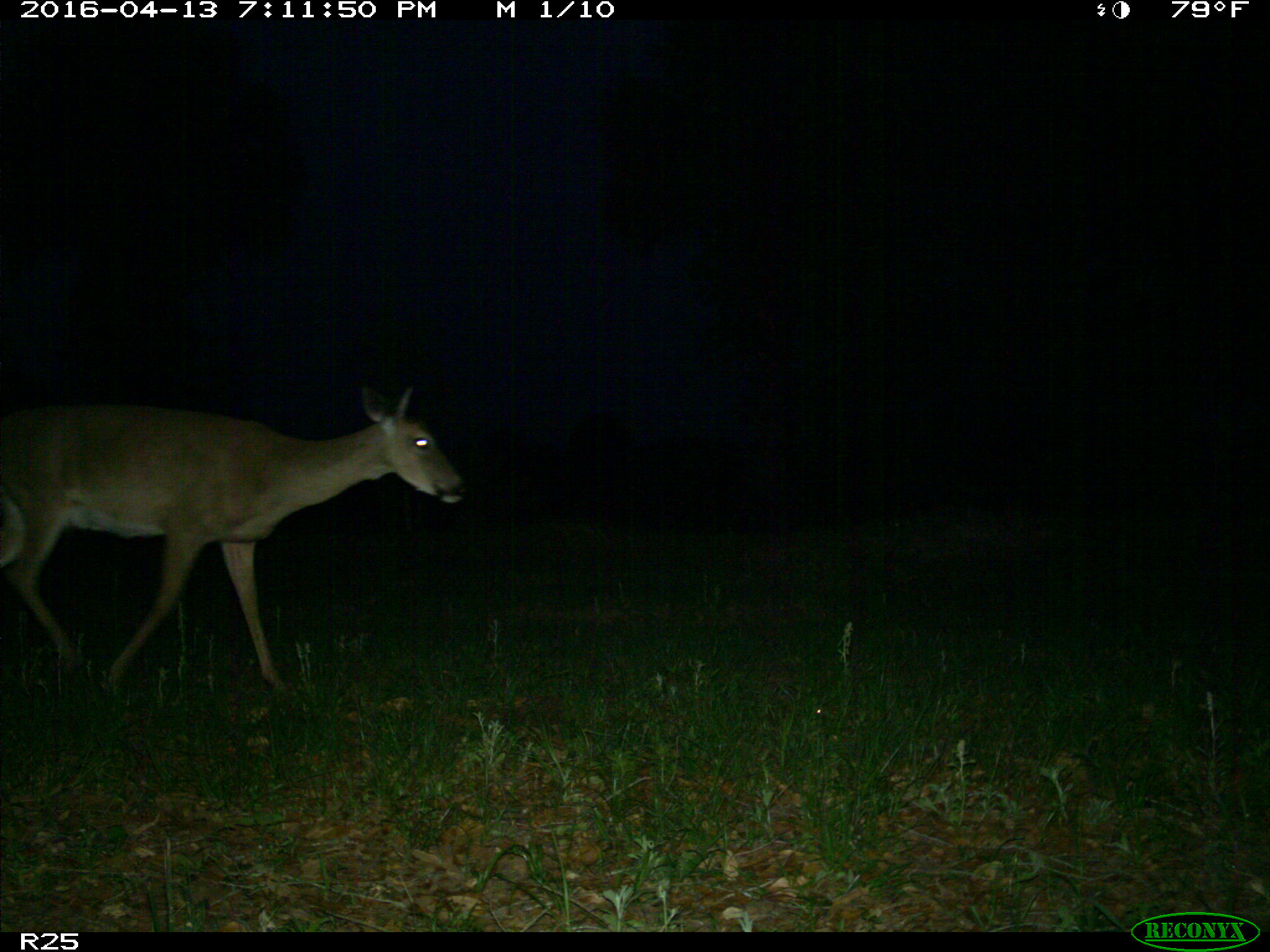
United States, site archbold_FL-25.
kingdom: Animalia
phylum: Chordata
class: Mammalia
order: Artiodactyla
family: Cervidae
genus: Odocoileus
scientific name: Odocoileus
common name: deer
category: unidentified deer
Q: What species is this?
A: Unidentified deer (deer) (Odocoileus).